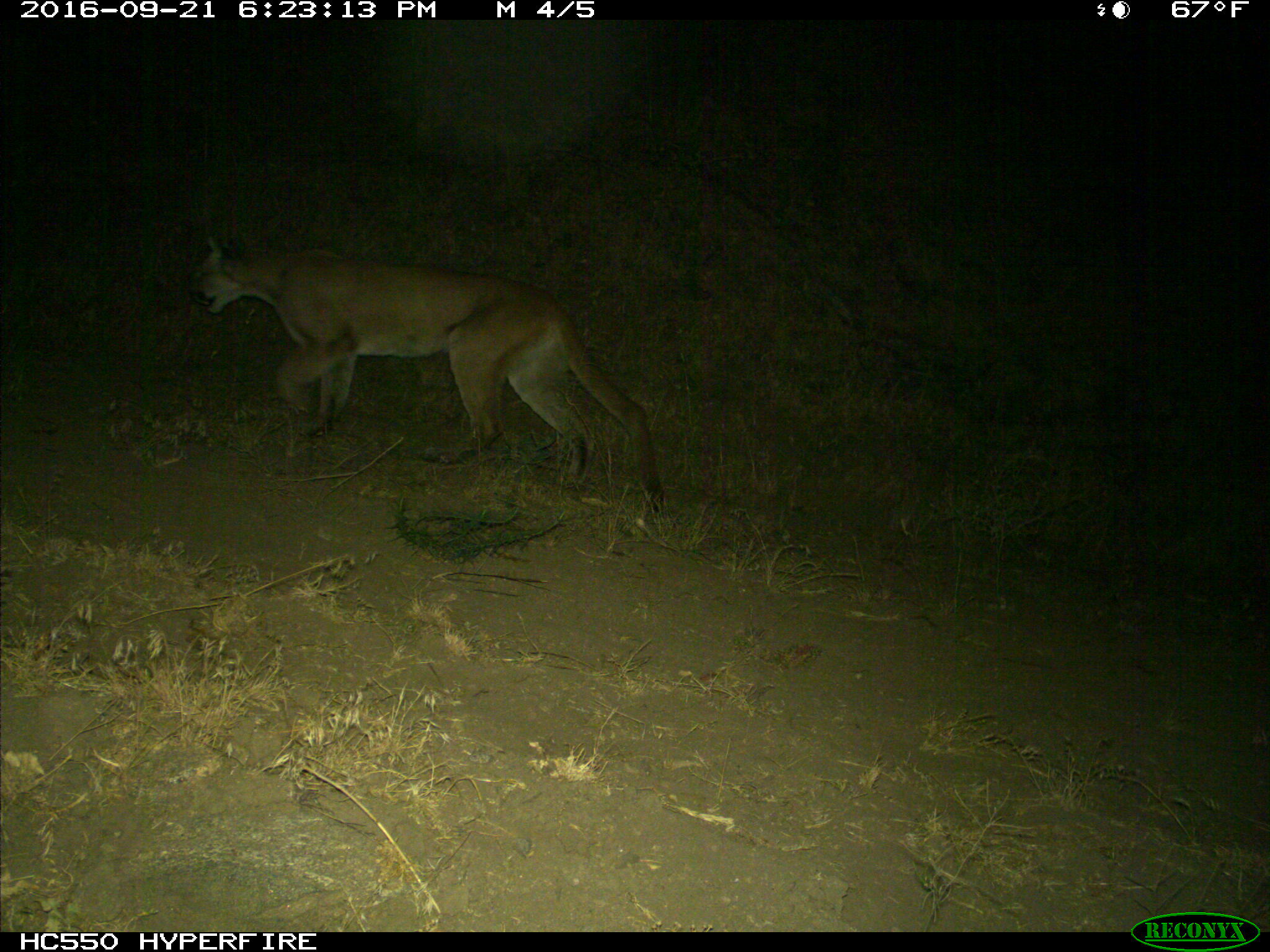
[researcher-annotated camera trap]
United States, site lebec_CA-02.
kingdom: Animalia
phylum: Chordata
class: Mammalia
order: Carnivora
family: Felidae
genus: Puma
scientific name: Puma concolor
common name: mountain lion